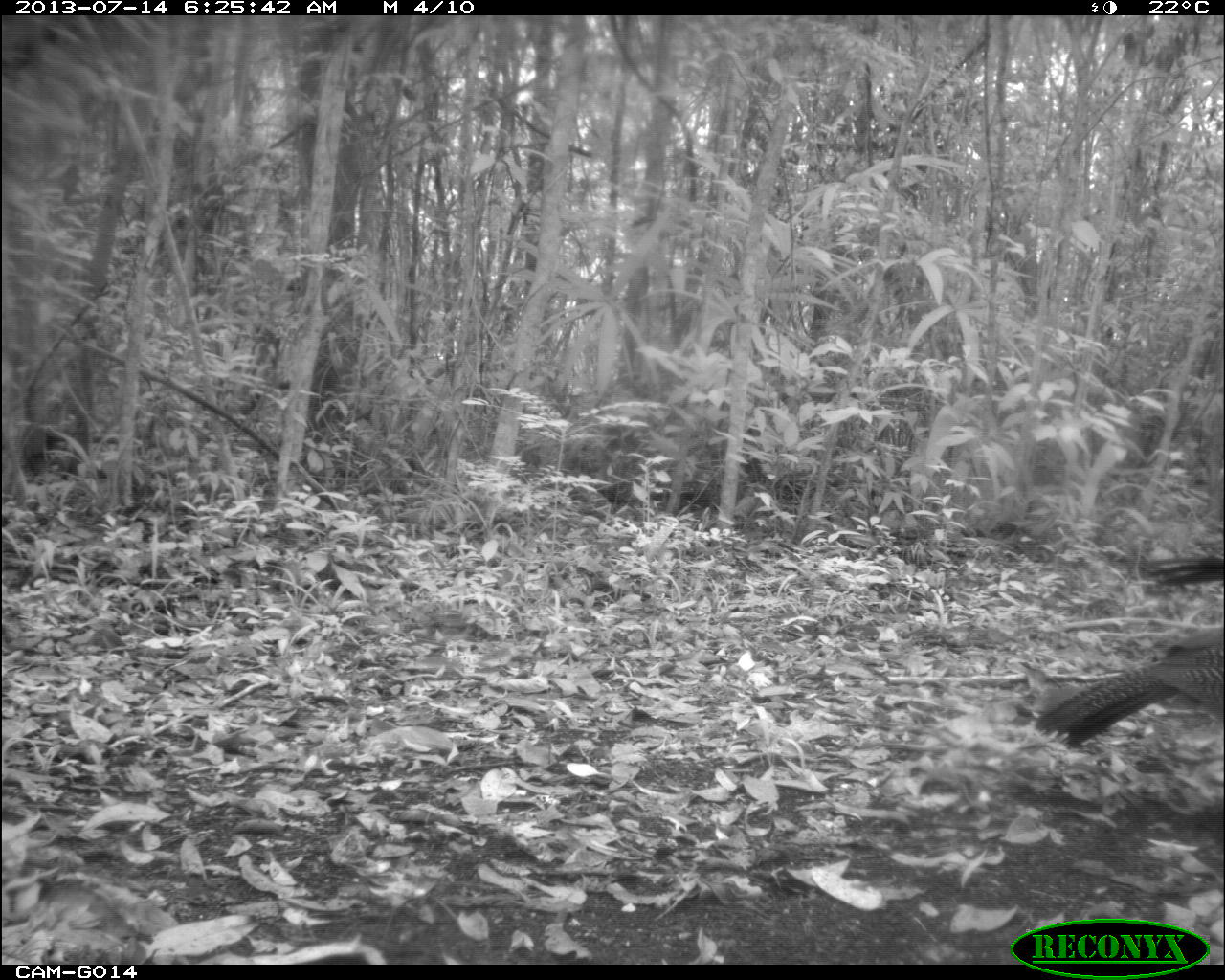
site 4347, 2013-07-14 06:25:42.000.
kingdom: Animalia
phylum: Chordata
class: Aves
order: Galliformes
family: Cracidae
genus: Crax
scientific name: Crax rubra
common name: great curassow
Crax rubra (great curassow), count 2.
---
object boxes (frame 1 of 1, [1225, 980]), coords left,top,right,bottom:
crax rubra: 1028,551,1225,752